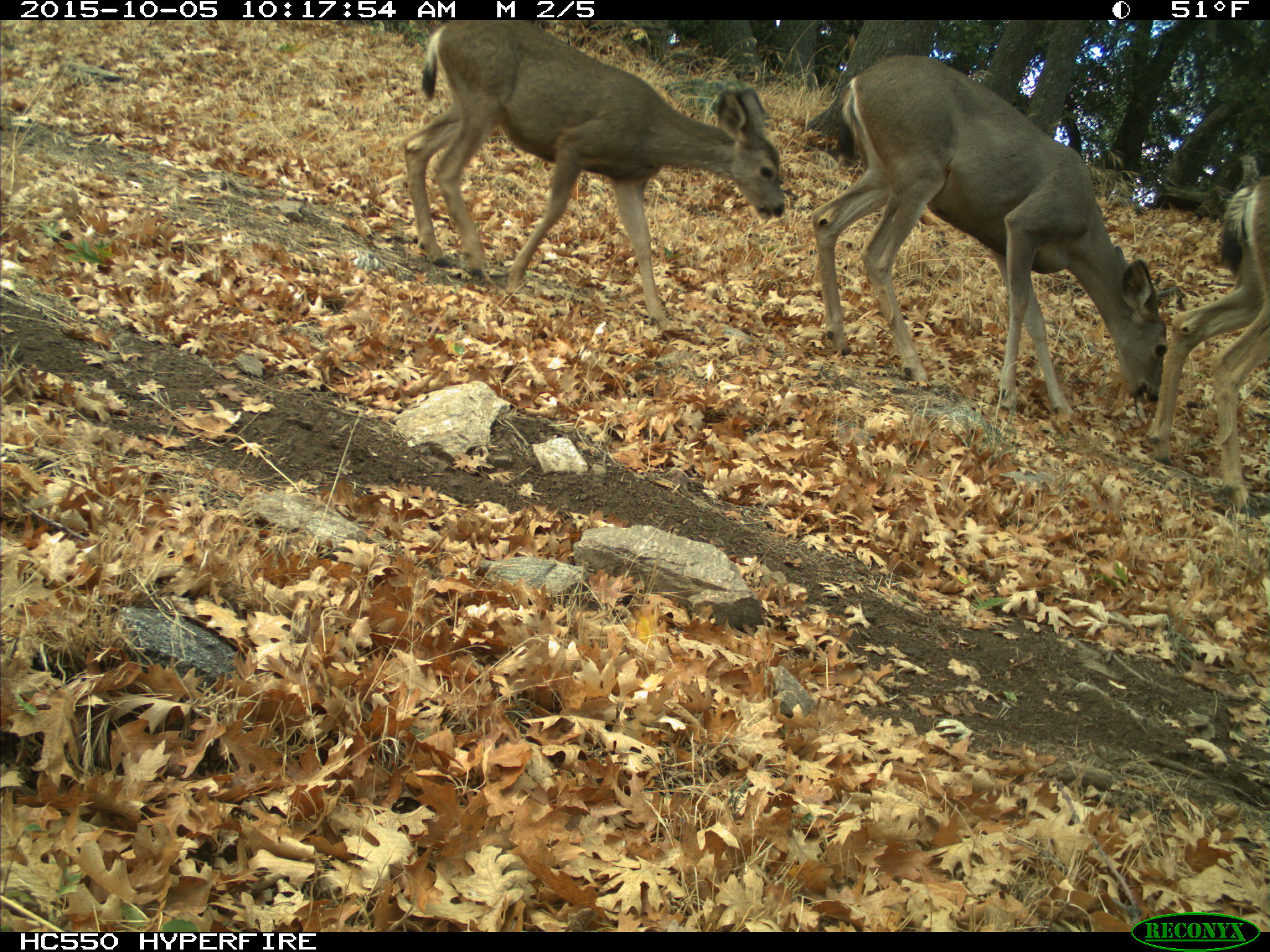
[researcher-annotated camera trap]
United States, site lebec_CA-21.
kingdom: Animalia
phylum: Chordata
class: Mammalia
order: Artiodactyla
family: Cervidae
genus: Odocoileus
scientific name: Odocoileus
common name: deer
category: unidentified deer